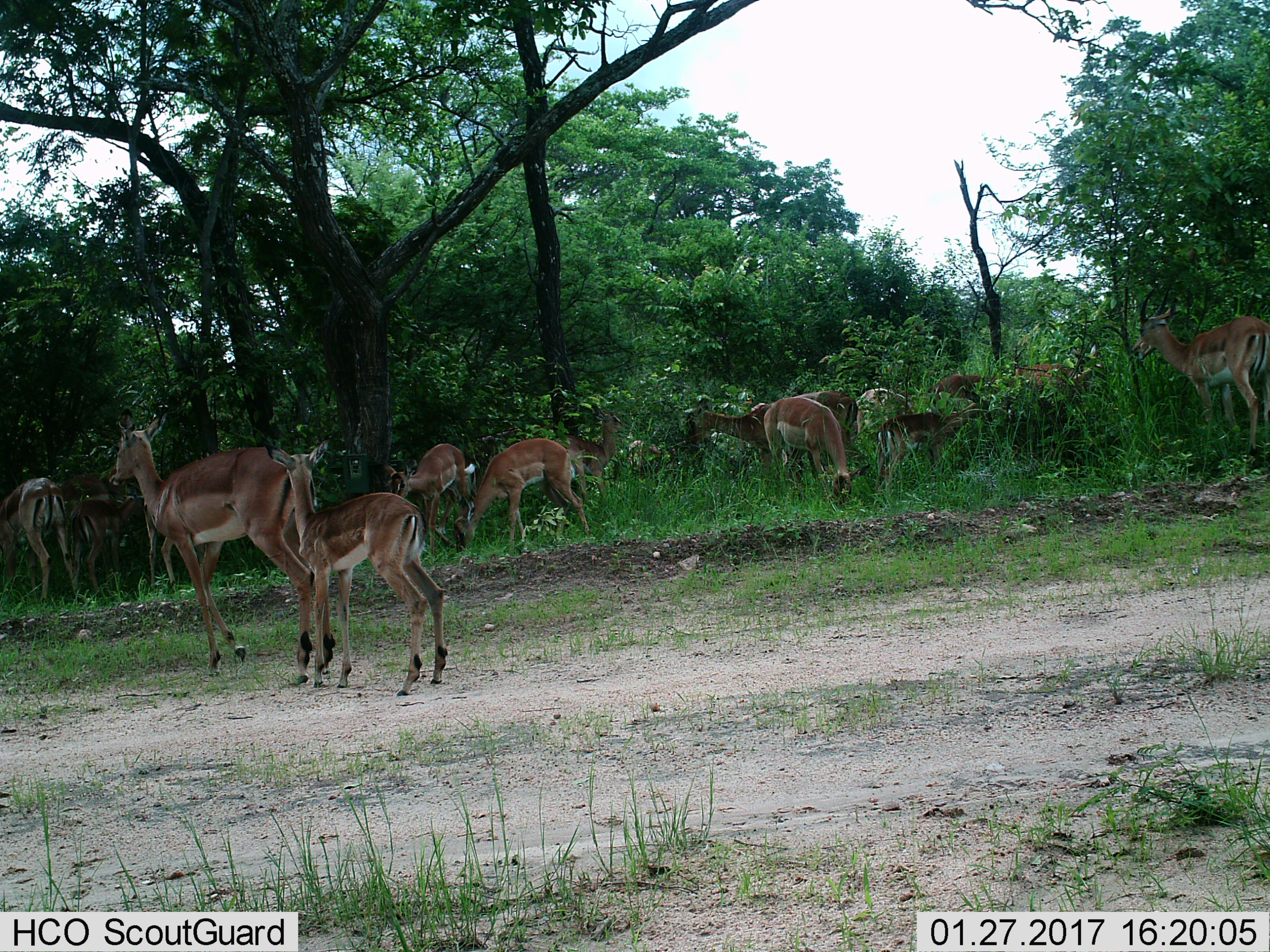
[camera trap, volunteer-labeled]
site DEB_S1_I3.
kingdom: Animalia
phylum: Chordata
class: Mammalia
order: Artiodactyla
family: Bovidae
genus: Aepyceros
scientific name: Aepyceros melampus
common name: impala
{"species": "impala (Aepyceros melampus)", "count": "11-50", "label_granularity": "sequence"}